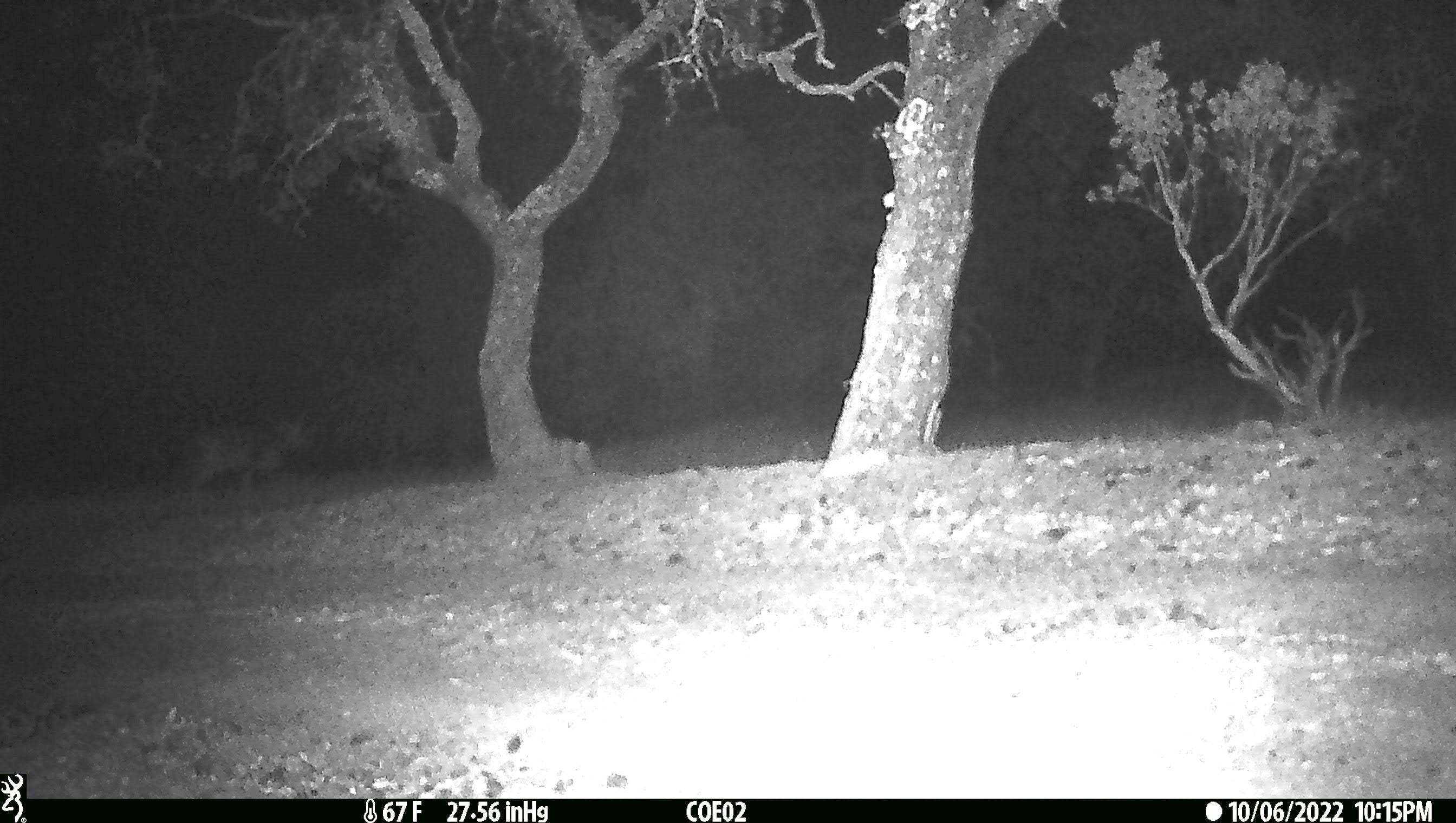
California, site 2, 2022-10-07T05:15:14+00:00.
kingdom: Animalia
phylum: Chordata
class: Mammalia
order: Artiodactyla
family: Cervidae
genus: Odocoileus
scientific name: Odocoileus hemionus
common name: mule deer